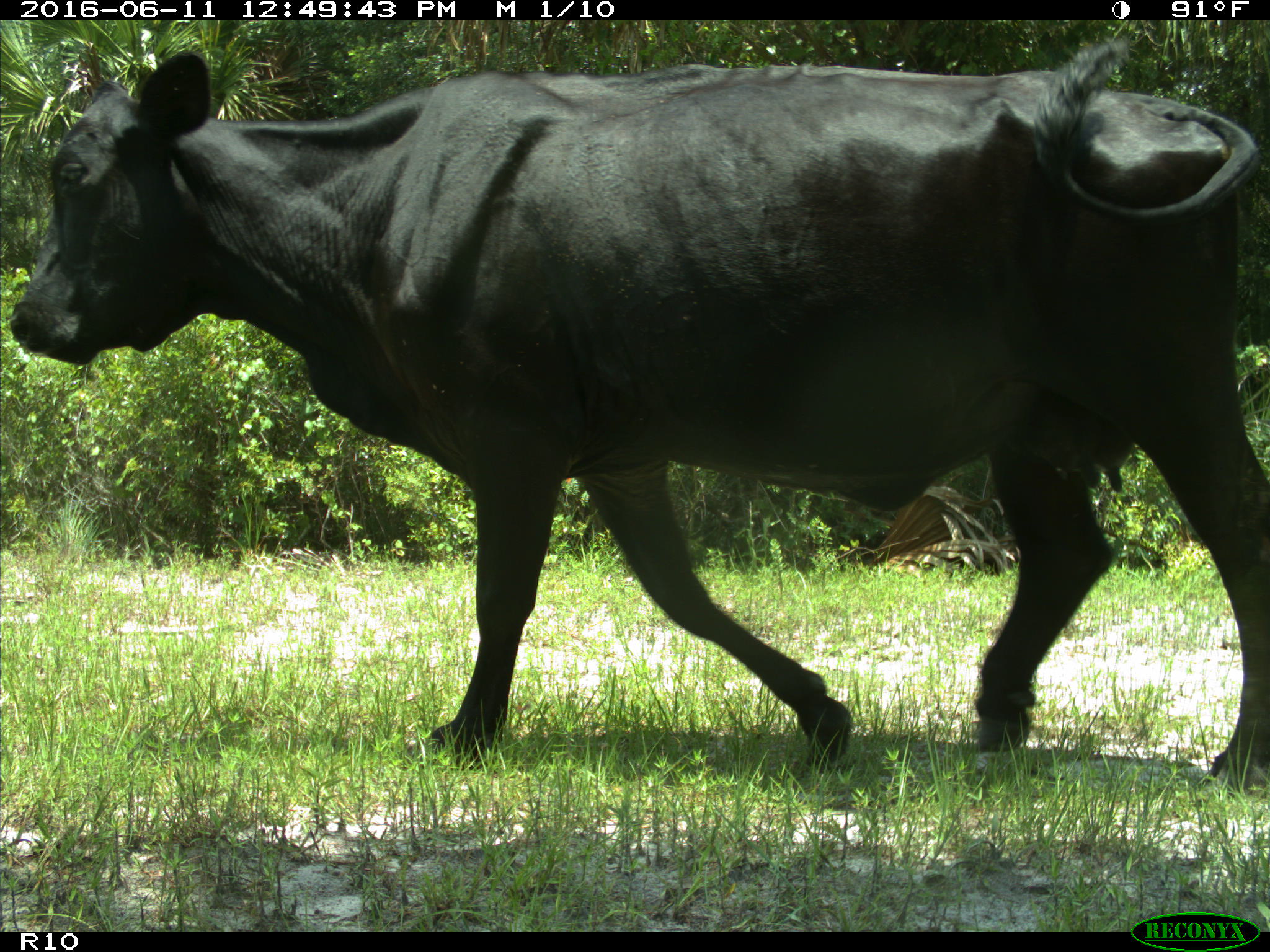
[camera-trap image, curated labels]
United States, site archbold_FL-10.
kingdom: Animalia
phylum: Chordata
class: Mammalia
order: Artiodactyla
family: Bovidae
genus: Bos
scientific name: Bos taurus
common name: domestic cow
Bos taurus (domestic cow).